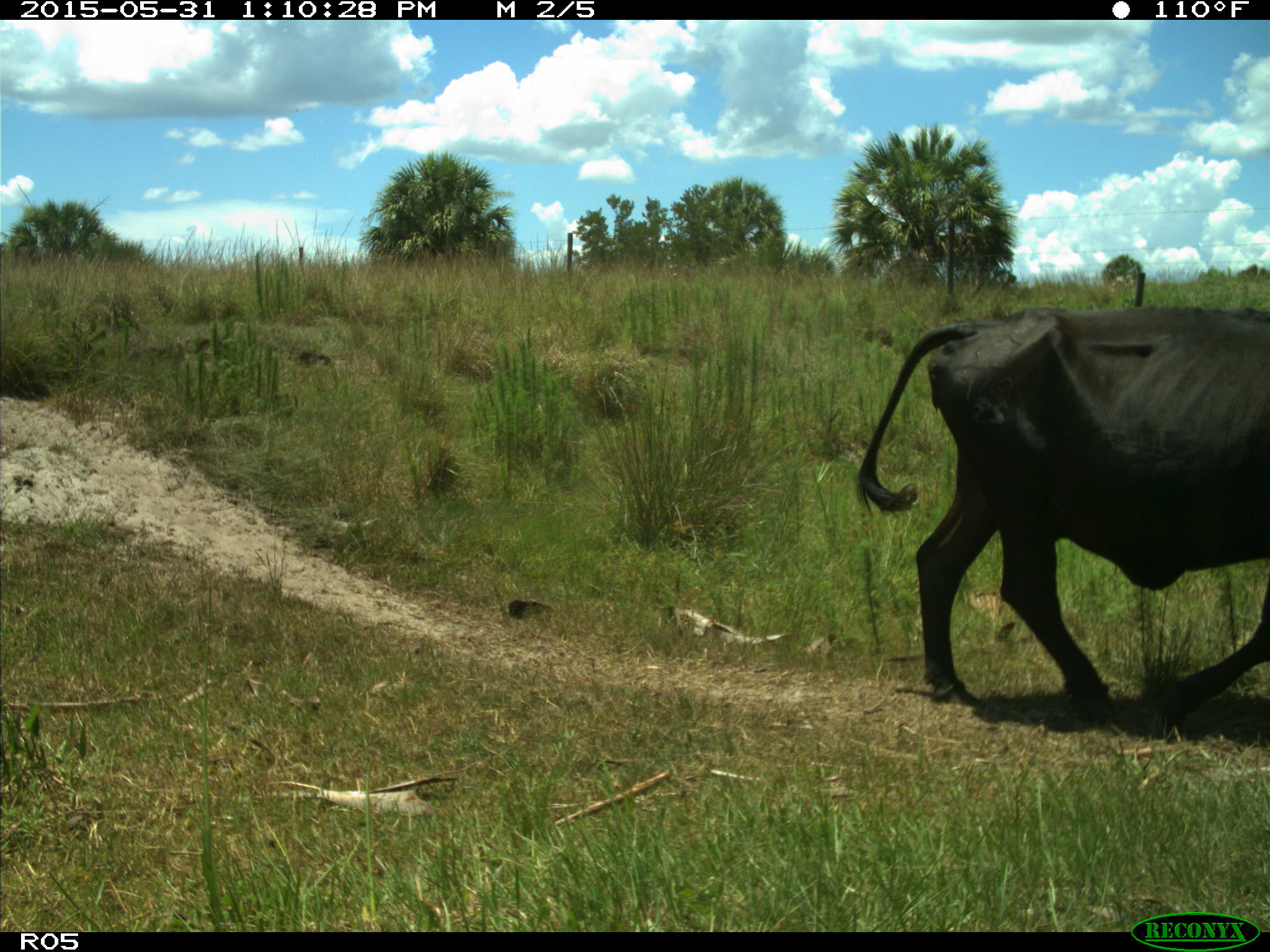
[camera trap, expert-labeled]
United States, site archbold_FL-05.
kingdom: Animalia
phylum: Chordata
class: Mammalia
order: Artiodactyla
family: Bovidae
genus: Bos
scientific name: Bos taurus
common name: domestic cow